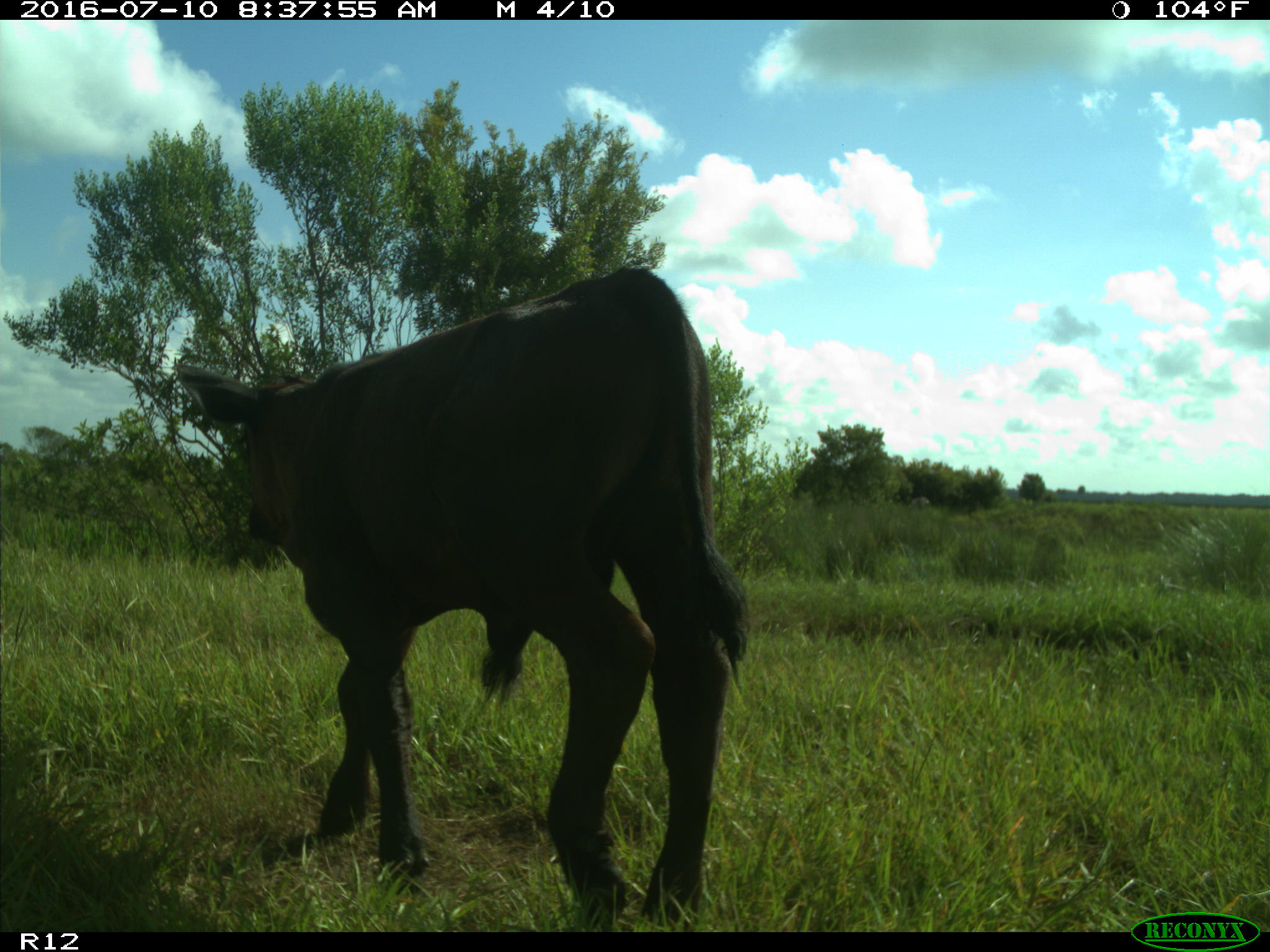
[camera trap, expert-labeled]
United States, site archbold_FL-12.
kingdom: Animalia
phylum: Chordata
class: Mammalia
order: Artiodactyla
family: Bovidae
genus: Bos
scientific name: Bos taurus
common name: domestic cow